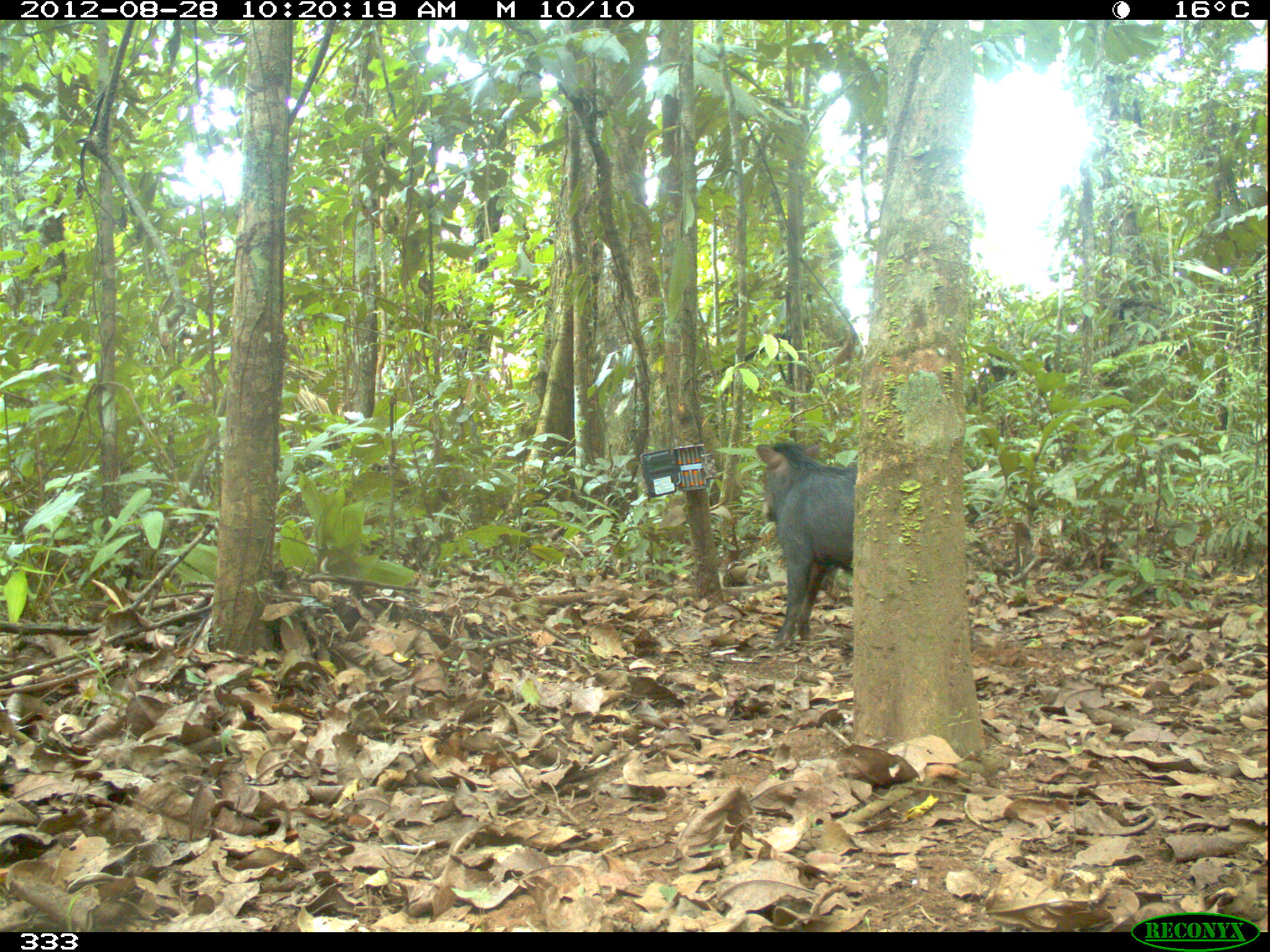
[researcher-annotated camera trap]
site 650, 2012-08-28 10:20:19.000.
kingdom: Animalia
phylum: Chordata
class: Mammalia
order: Artiodactyla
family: Tayassuidae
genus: Tayassu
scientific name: Tayassu pecari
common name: white-lipped peccary